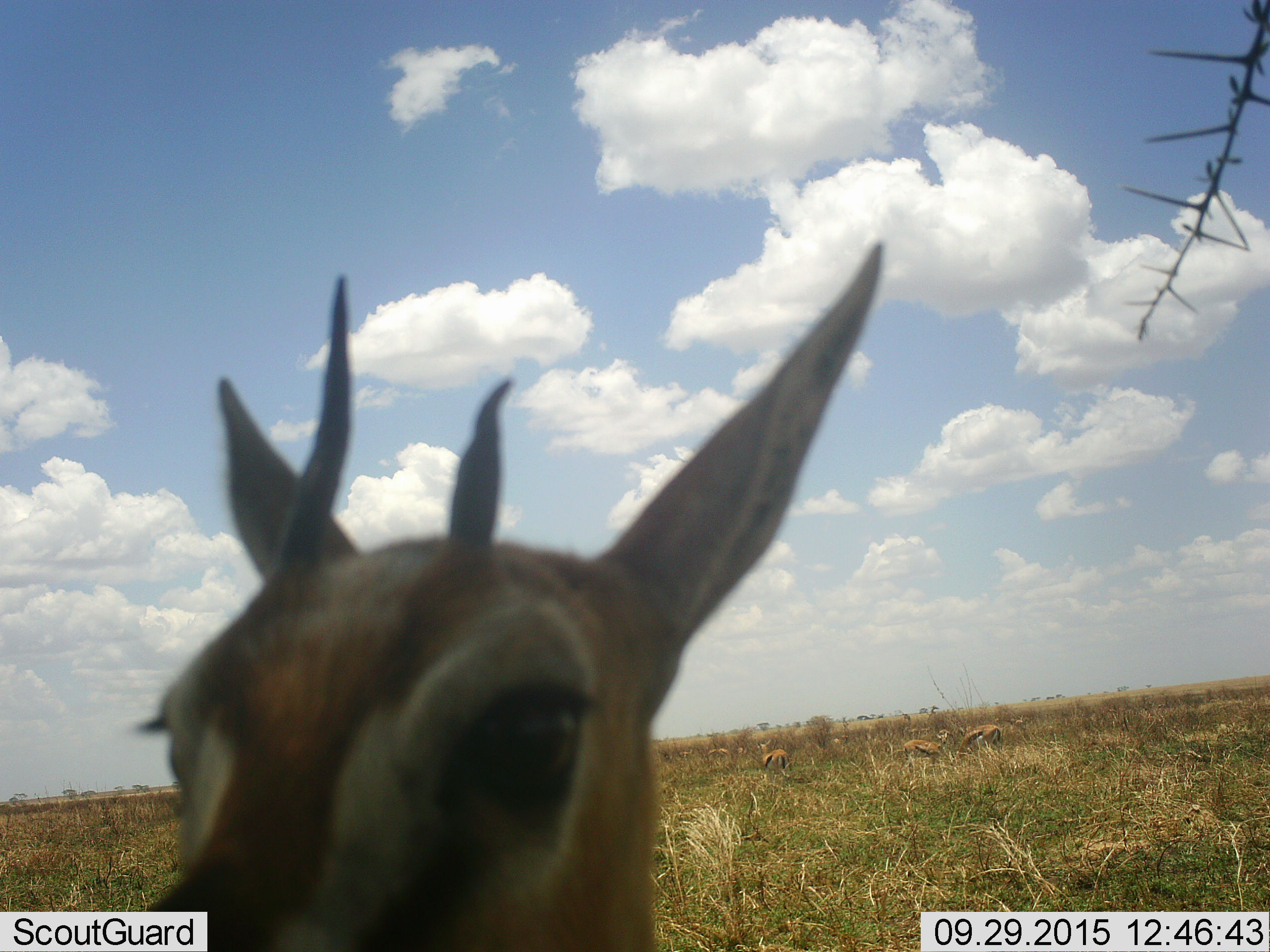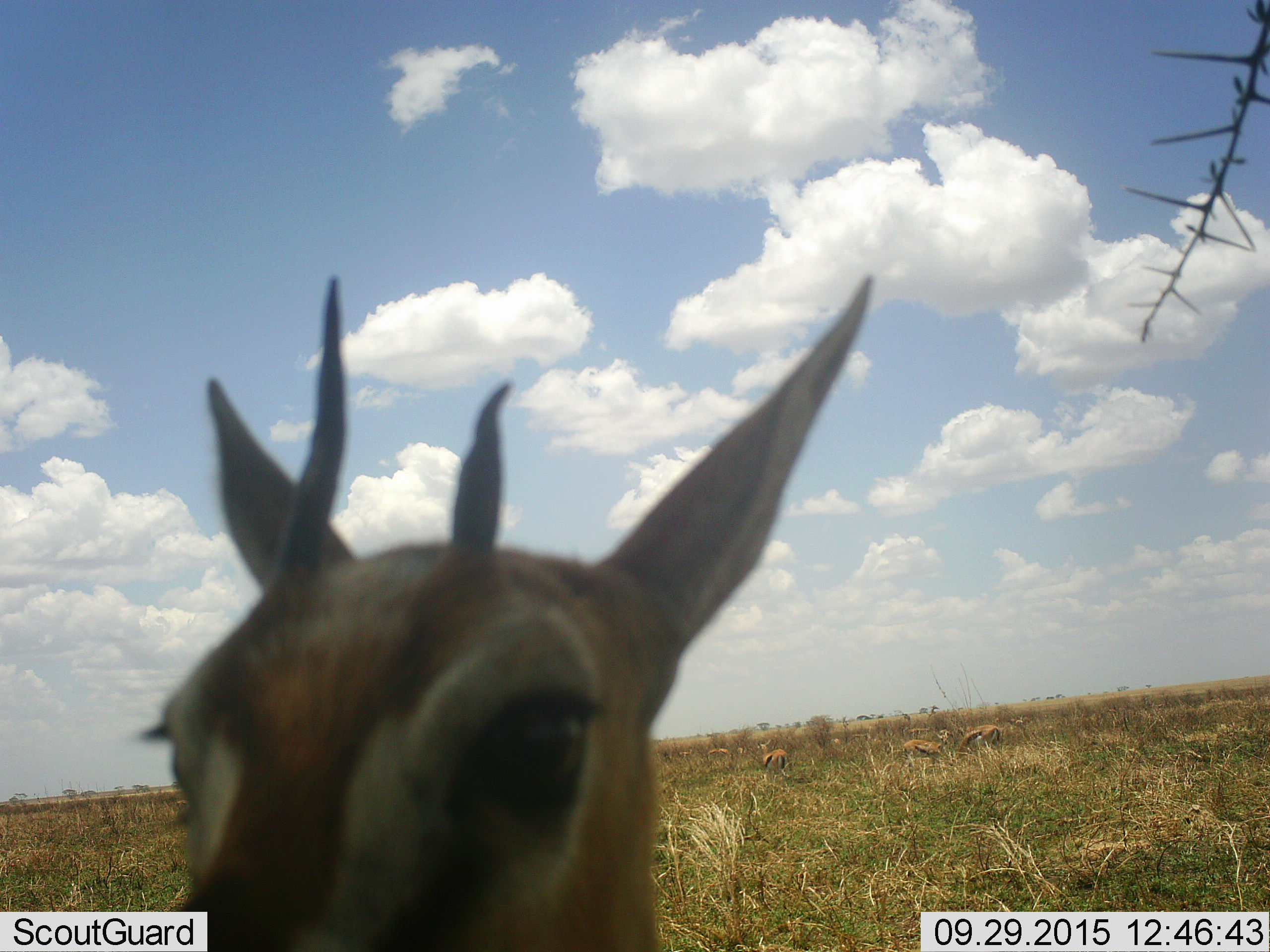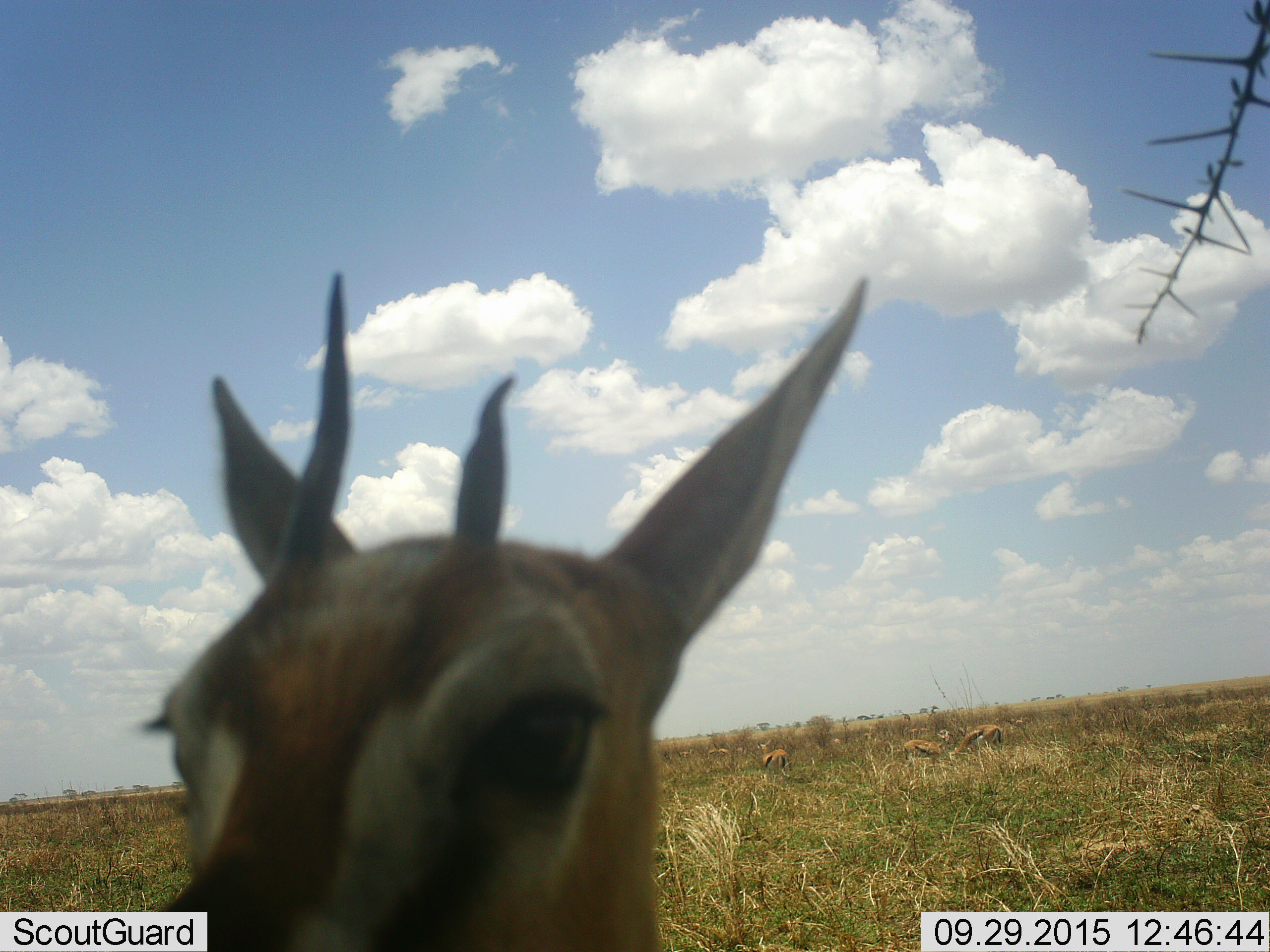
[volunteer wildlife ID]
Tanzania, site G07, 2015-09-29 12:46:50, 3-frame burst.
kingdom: Animalia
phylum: Chordata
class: Mammalia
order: Artiodactyla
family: Bovidae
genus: Eudorcas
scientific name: Eudorcas thomsonii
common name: thomson's gazelle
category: gazellethomsons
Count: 10.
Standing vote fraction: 100%.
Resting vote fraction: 14%.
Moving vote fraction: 29%.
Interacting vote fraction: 29%.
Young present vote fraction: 29%.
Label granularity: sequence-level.